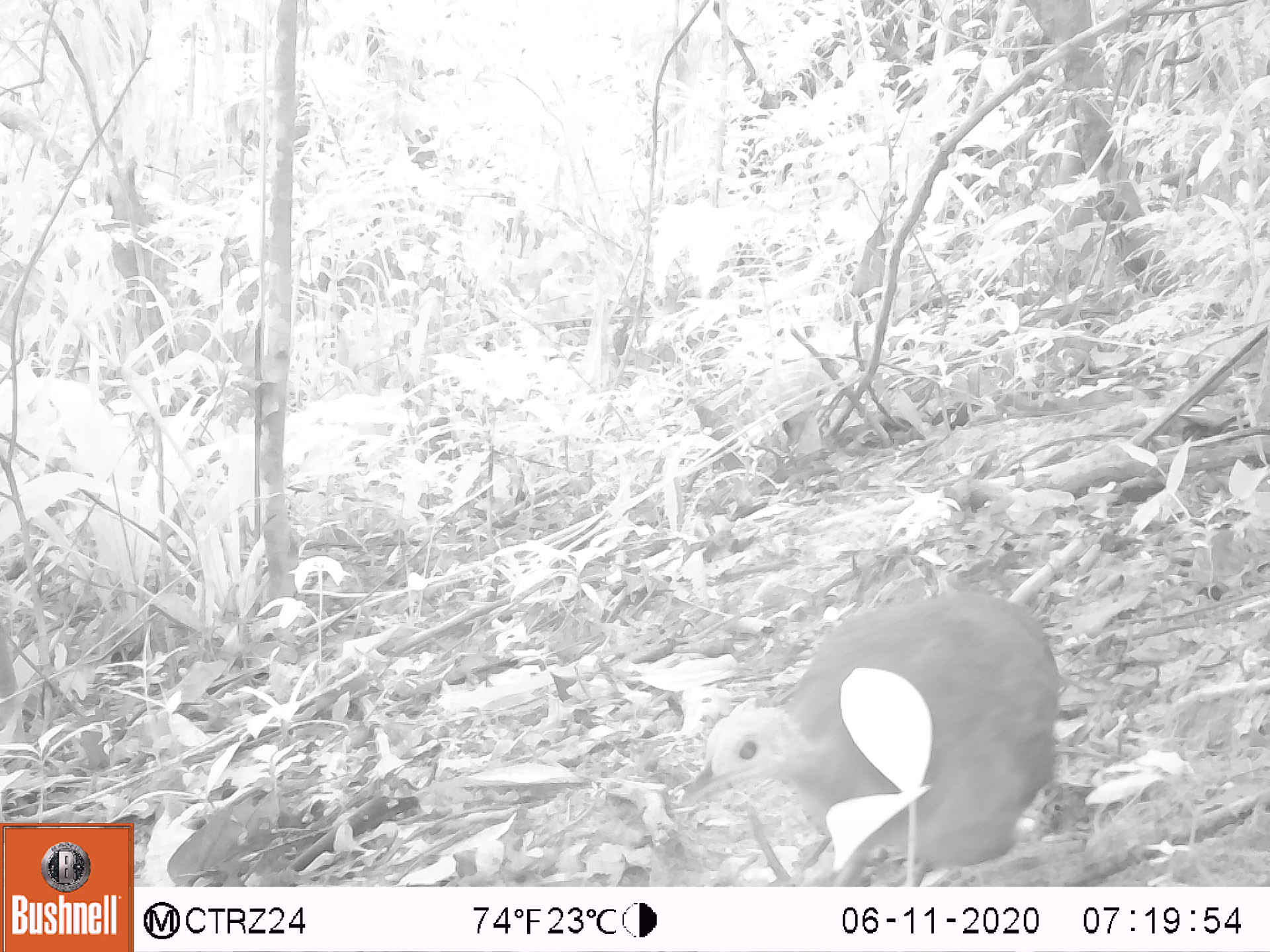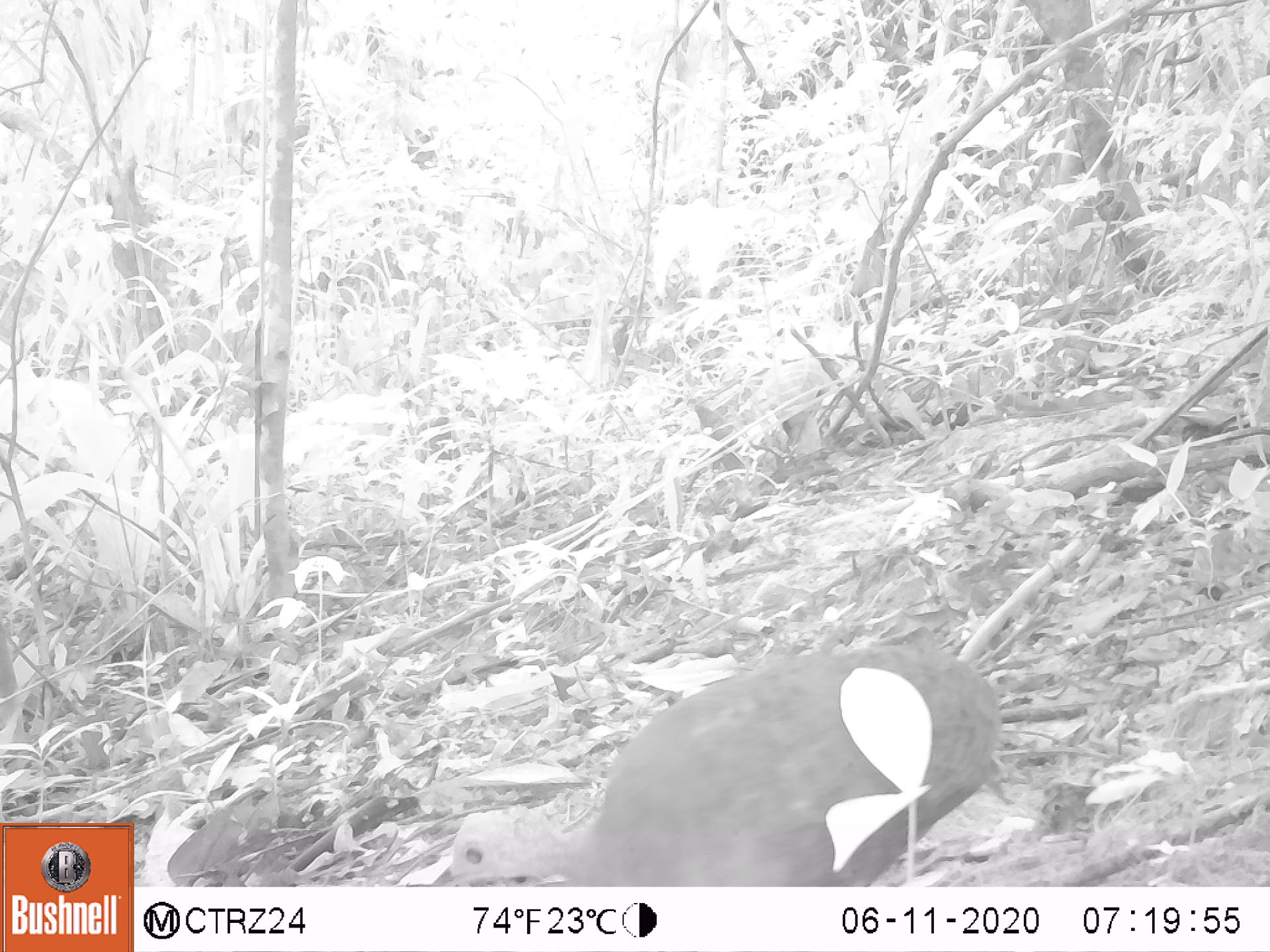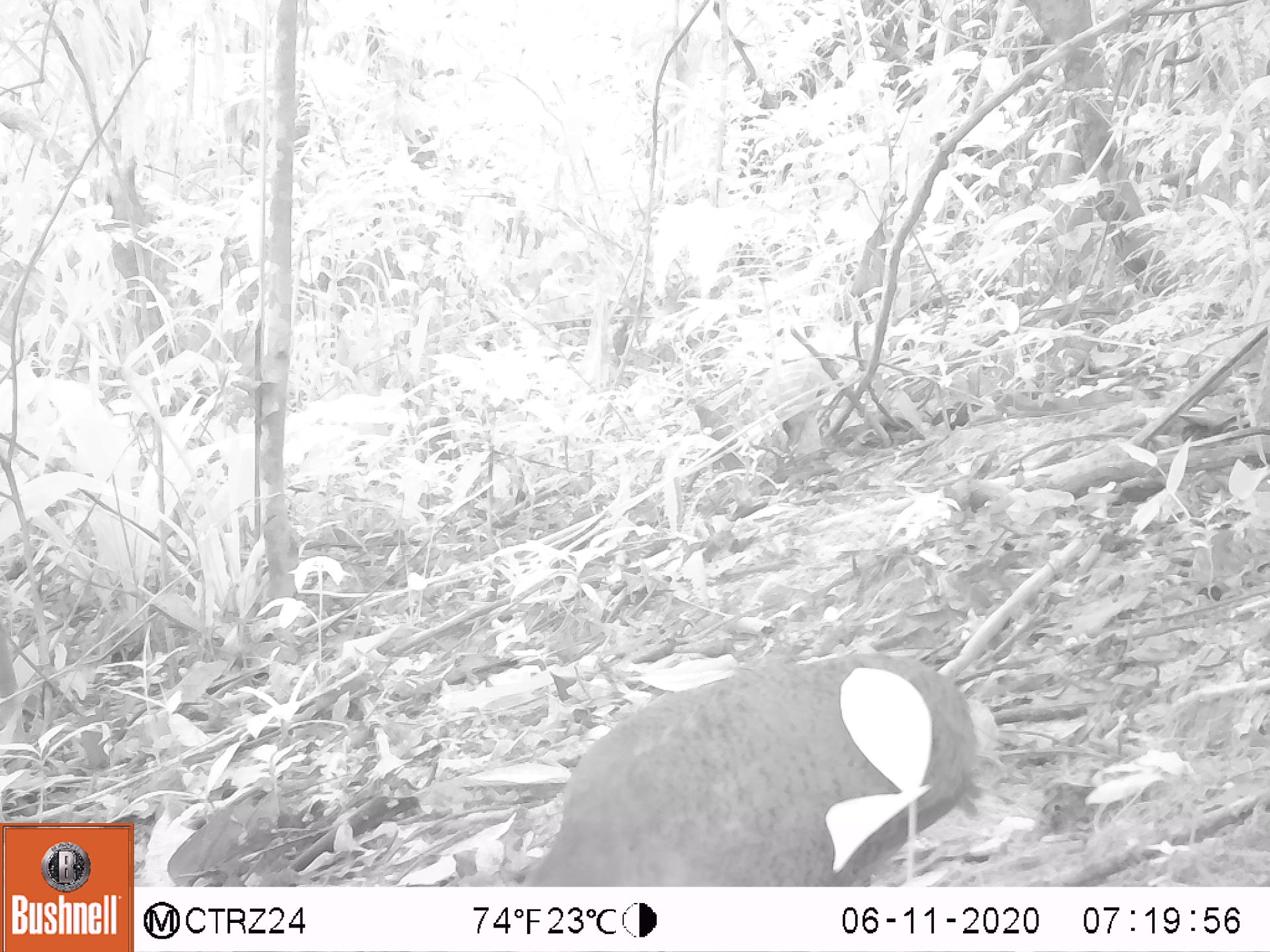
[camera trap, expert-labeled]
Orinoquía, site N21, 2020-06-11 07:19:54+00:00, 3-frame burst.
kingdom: Animalia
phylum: Chordata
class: Aves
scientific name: Aves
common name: bird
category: unknown bird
Unknown bird (bird) (Aves).